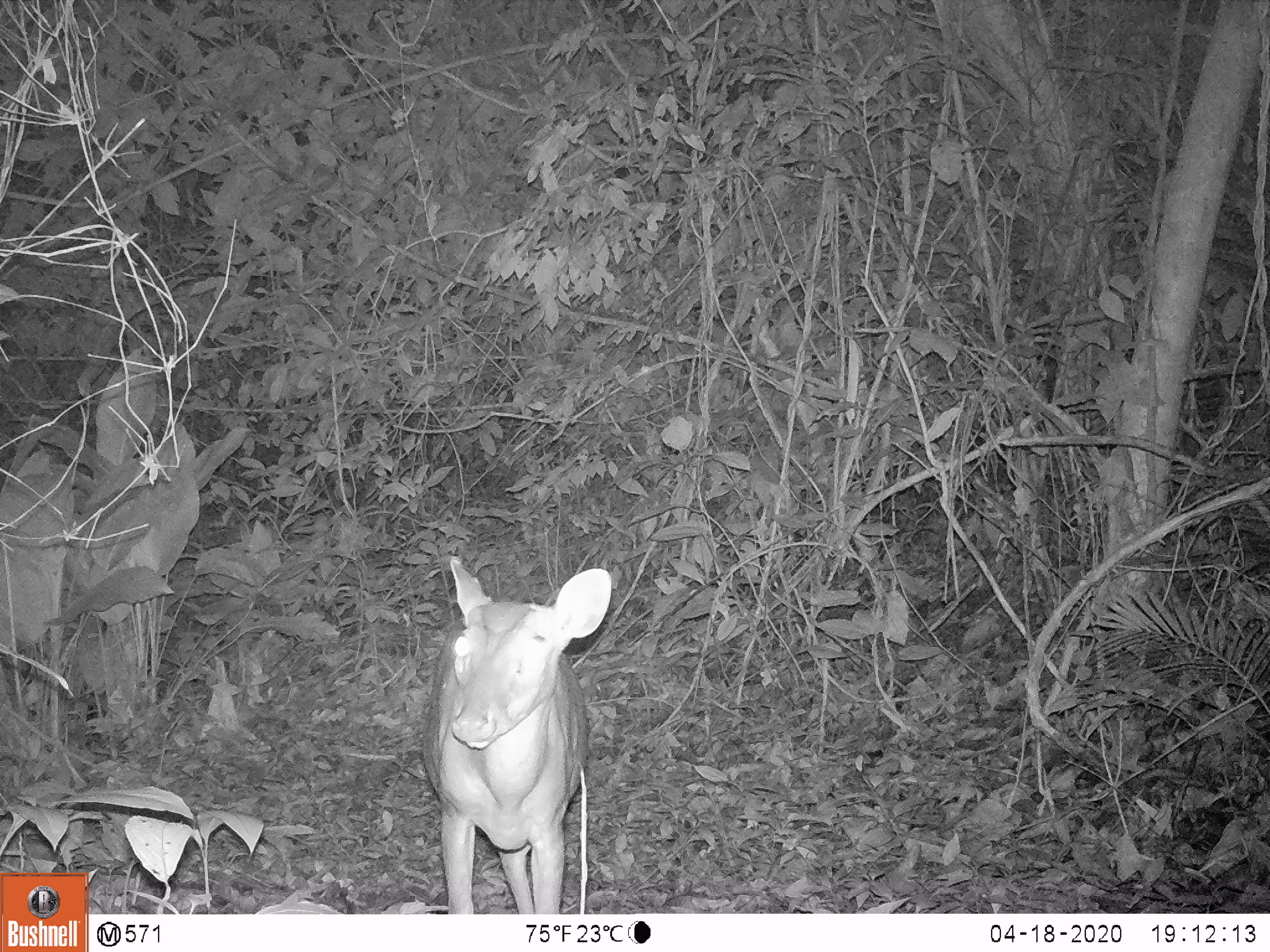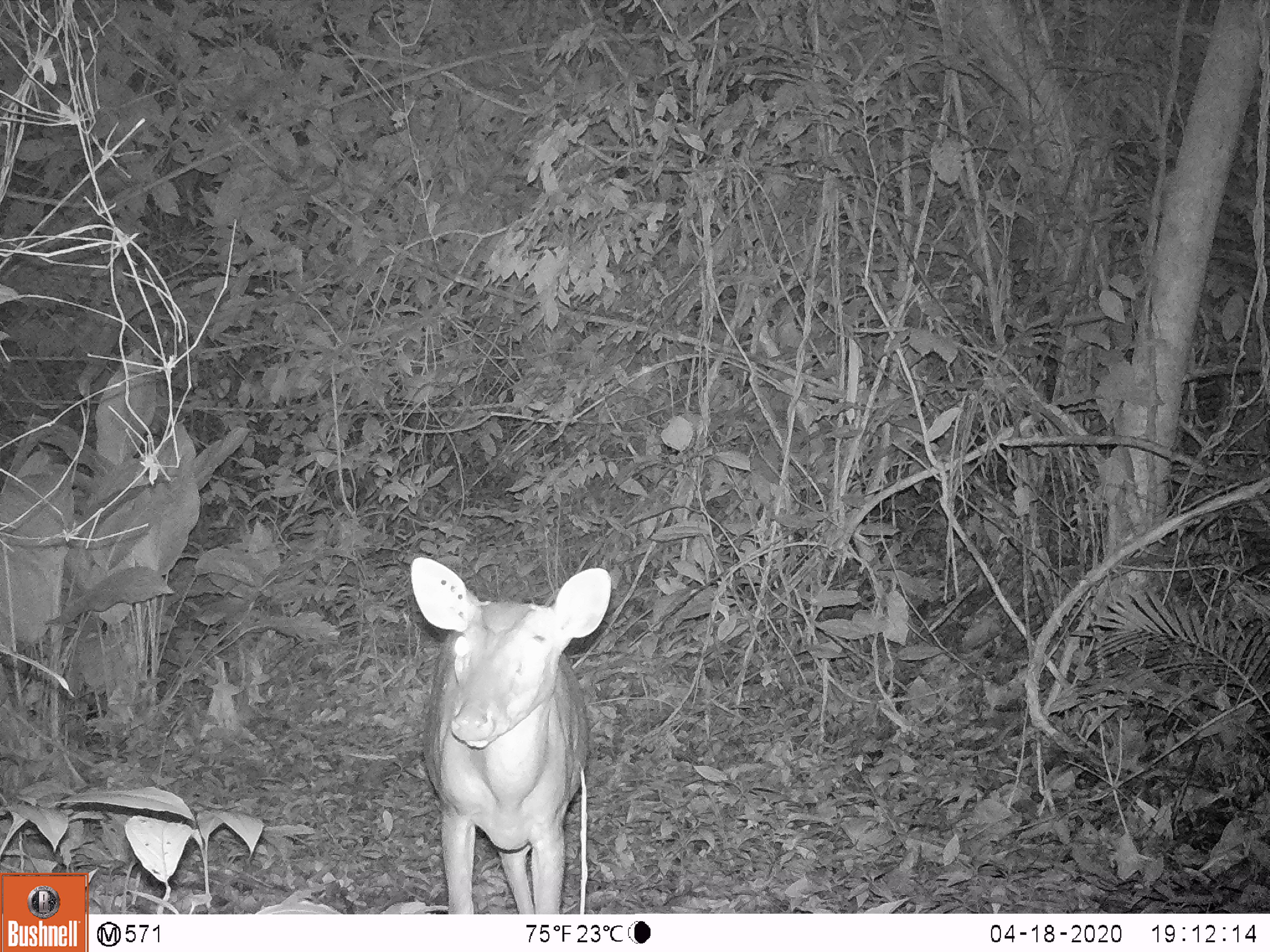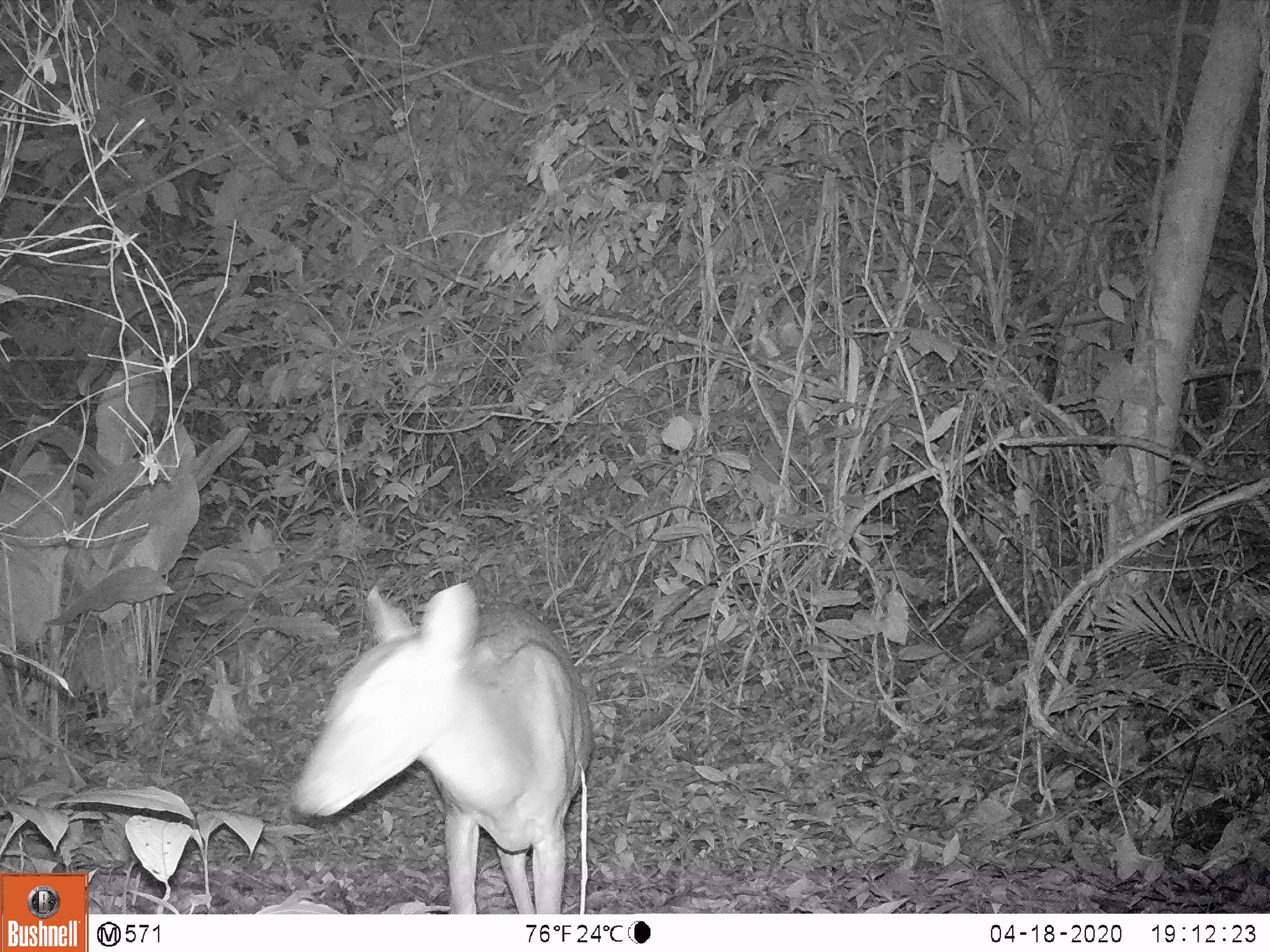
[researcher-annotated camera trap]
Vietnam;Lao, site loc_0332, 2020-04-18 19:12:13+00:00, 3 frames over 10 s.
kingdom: Animalia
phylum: Chordata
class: Mammalia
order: Artiodactyla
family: Cervidae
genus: Muntiacus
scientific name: Muntiacus vuquangensis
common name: large-antlered muntjac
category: large antlered muntjac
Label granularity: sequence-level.